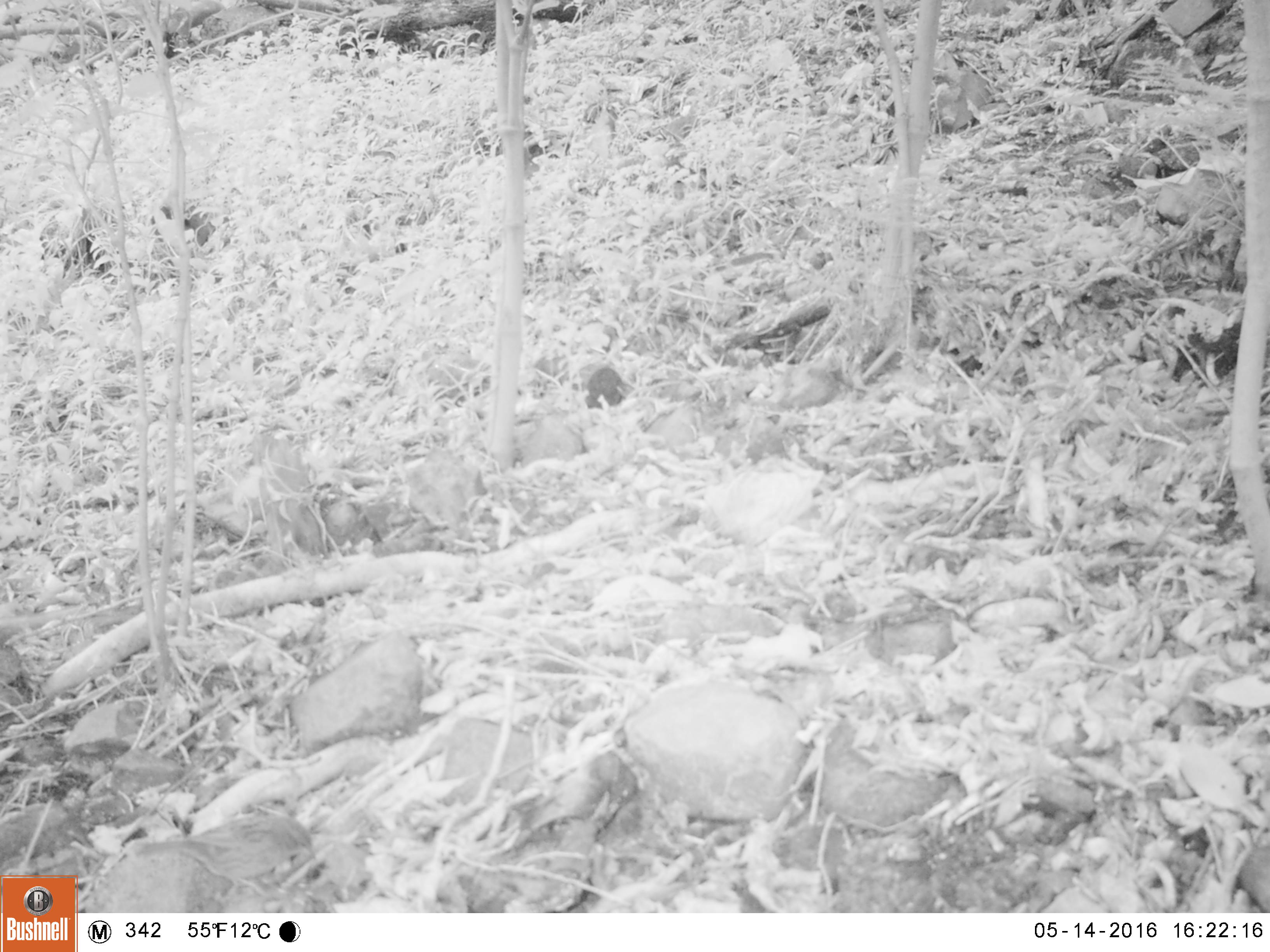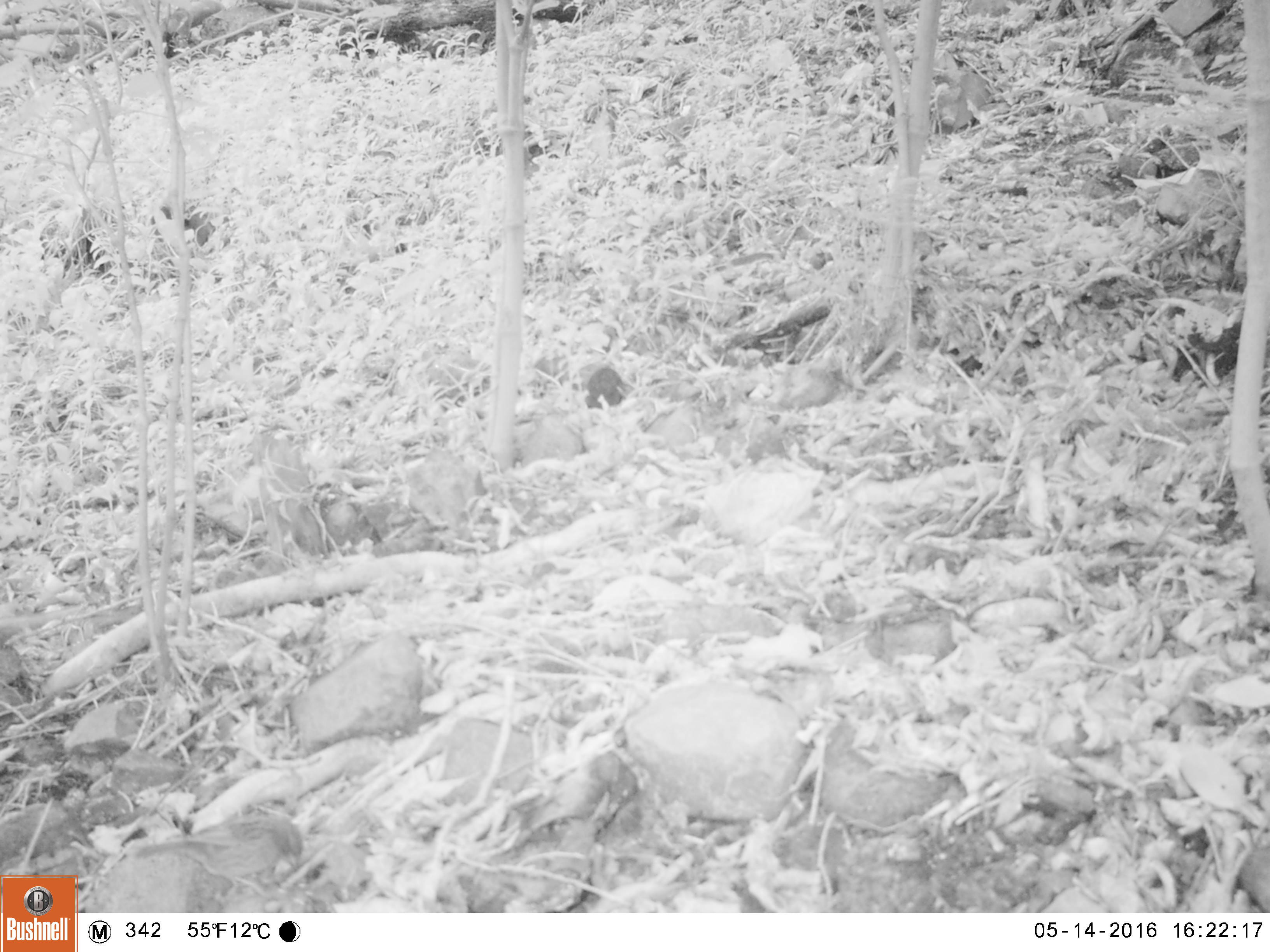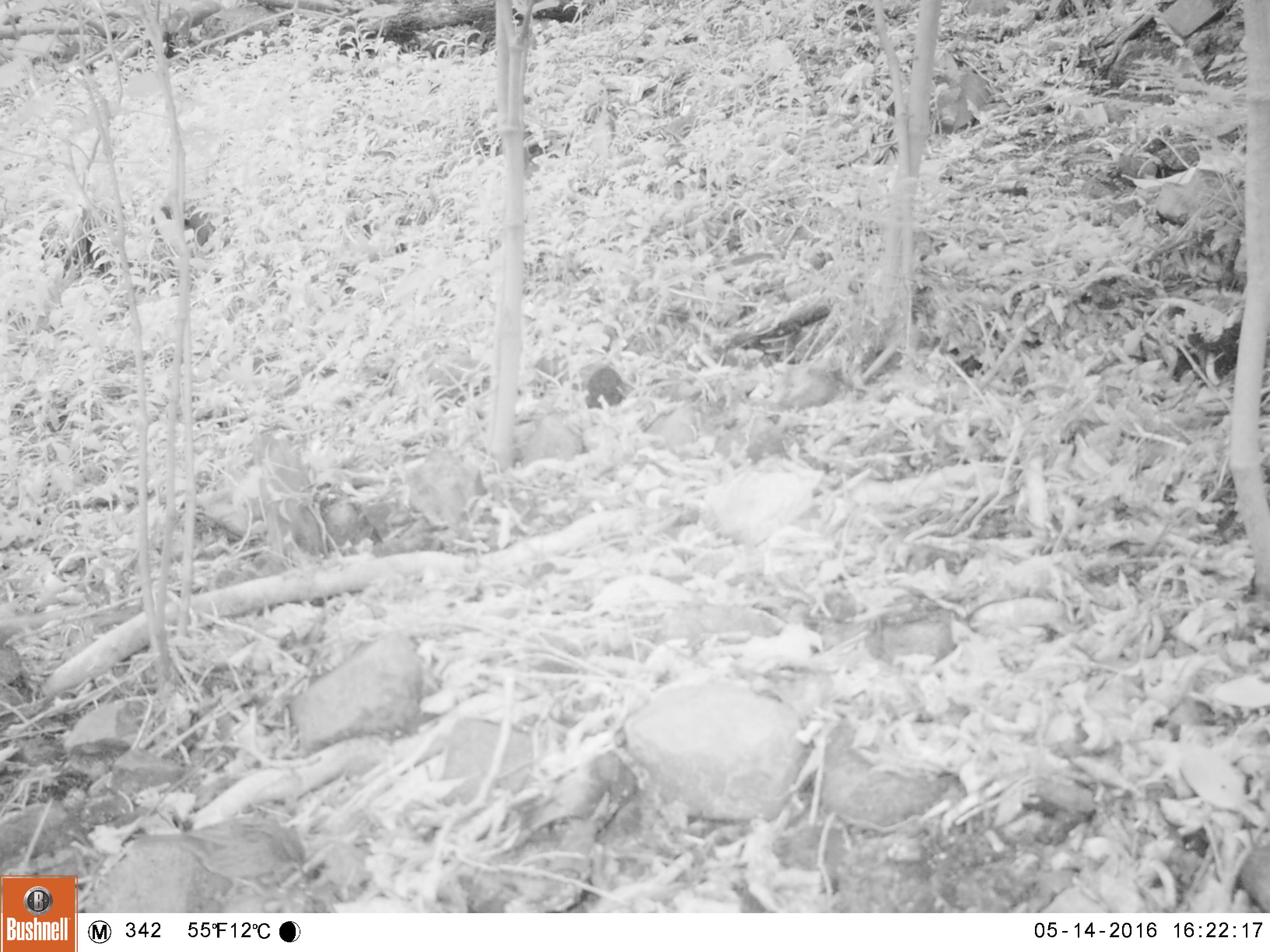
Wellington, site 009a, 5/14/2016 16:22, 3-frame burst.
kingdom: Animalia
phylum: Chordata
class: Aves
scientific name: Aves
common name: bird